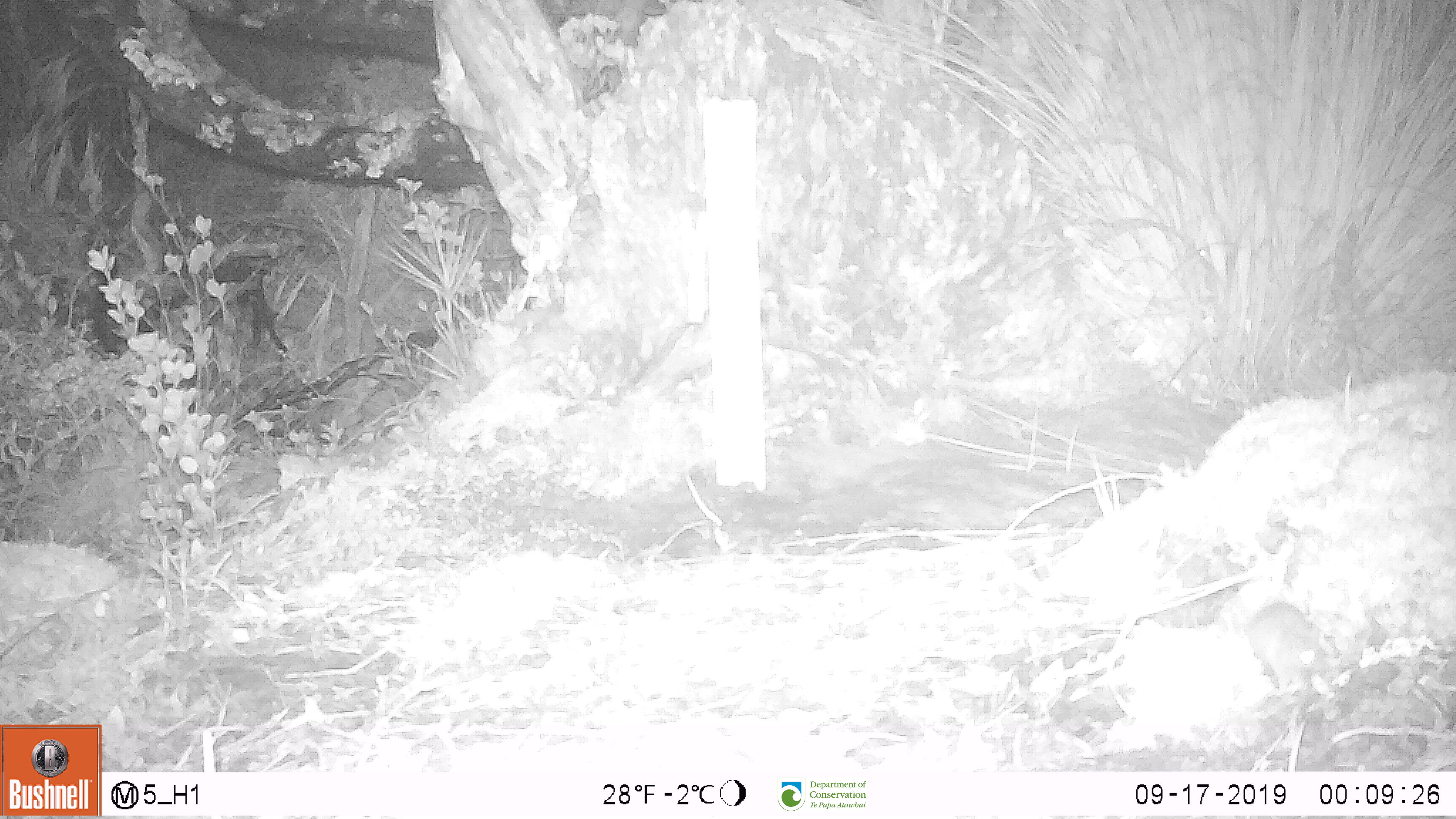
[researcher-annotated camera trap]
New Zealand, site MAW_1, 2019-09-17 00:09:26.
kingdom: Animalia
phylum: Chordata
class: Mammalia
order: Rodentia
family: Muridae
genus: Mus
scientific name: Mus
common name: mouse